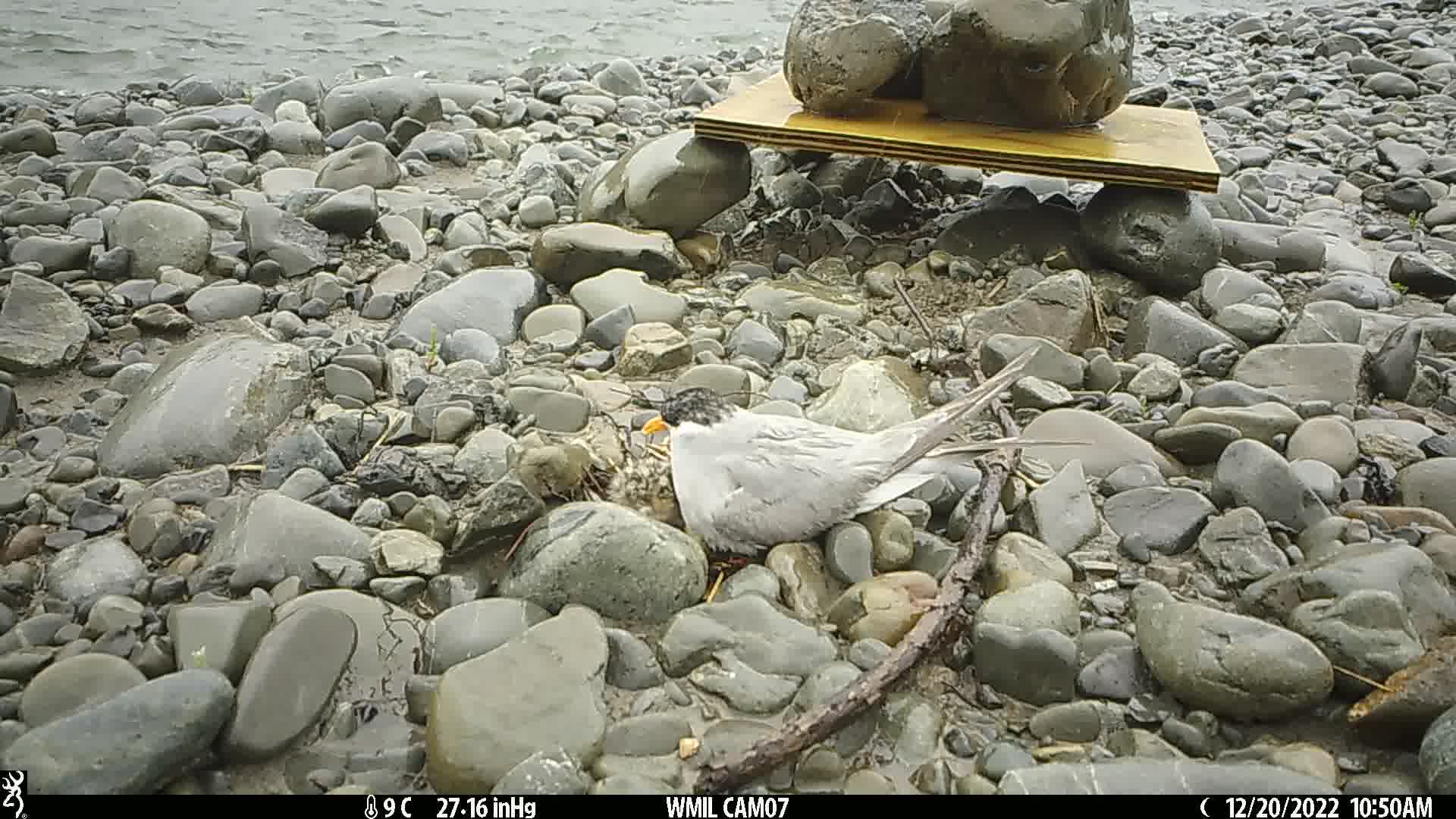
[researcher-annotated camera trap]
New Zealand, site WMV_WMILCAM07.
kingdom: Animalia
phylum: Chordata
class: Aves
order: Charadriiformes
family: Laridae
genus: Chlidonias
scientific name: Chlidonias albostriatus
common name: black-fronted tern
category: black fronted tern